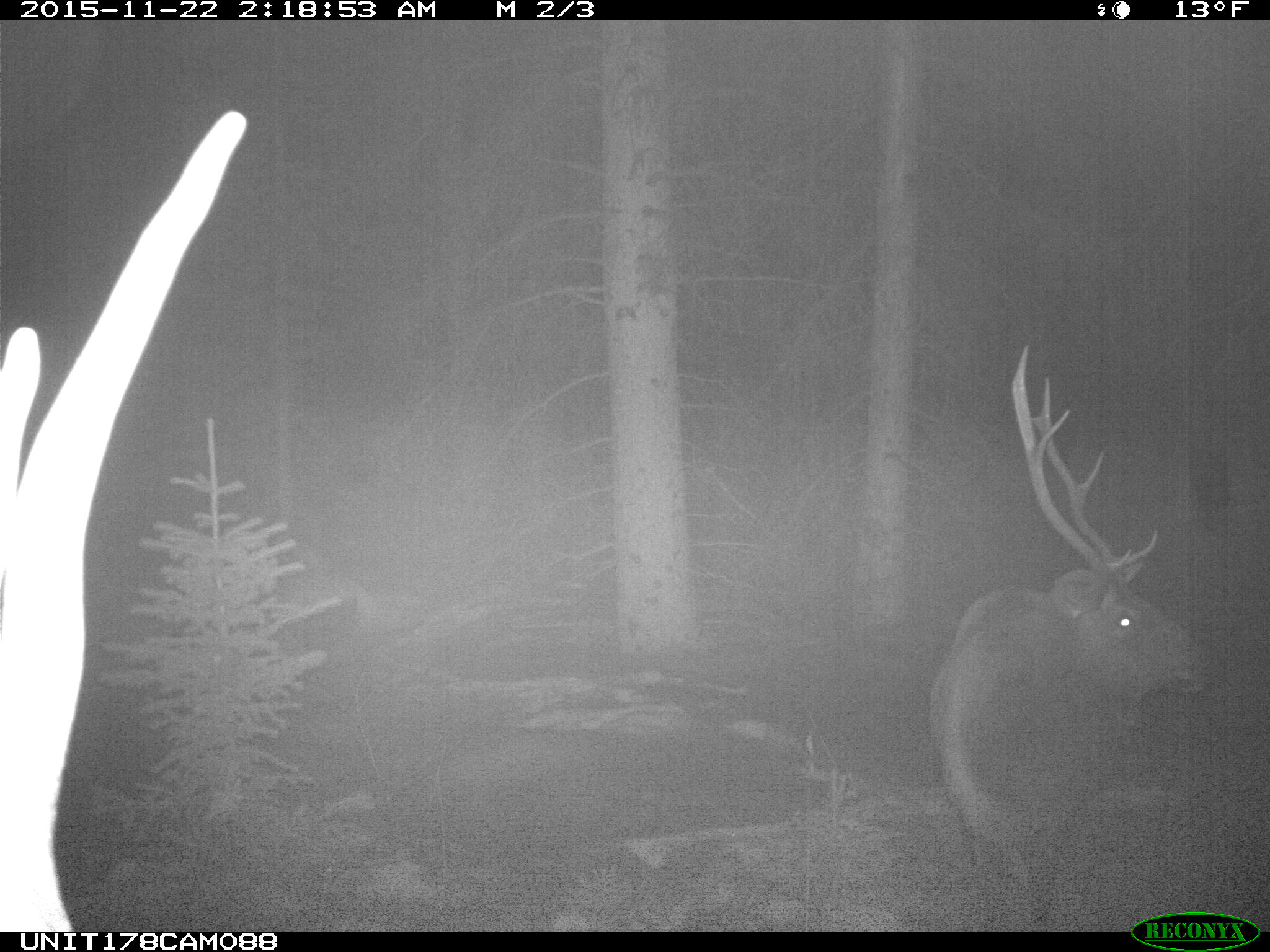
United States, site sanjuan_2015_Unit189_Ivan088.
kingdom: Animalia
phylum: Chordata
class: Mammalia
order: Artiodactyla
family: Cervidae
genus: Cervus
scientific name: Cervus elaphus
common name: red deer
Cervus elaphus (red deer).